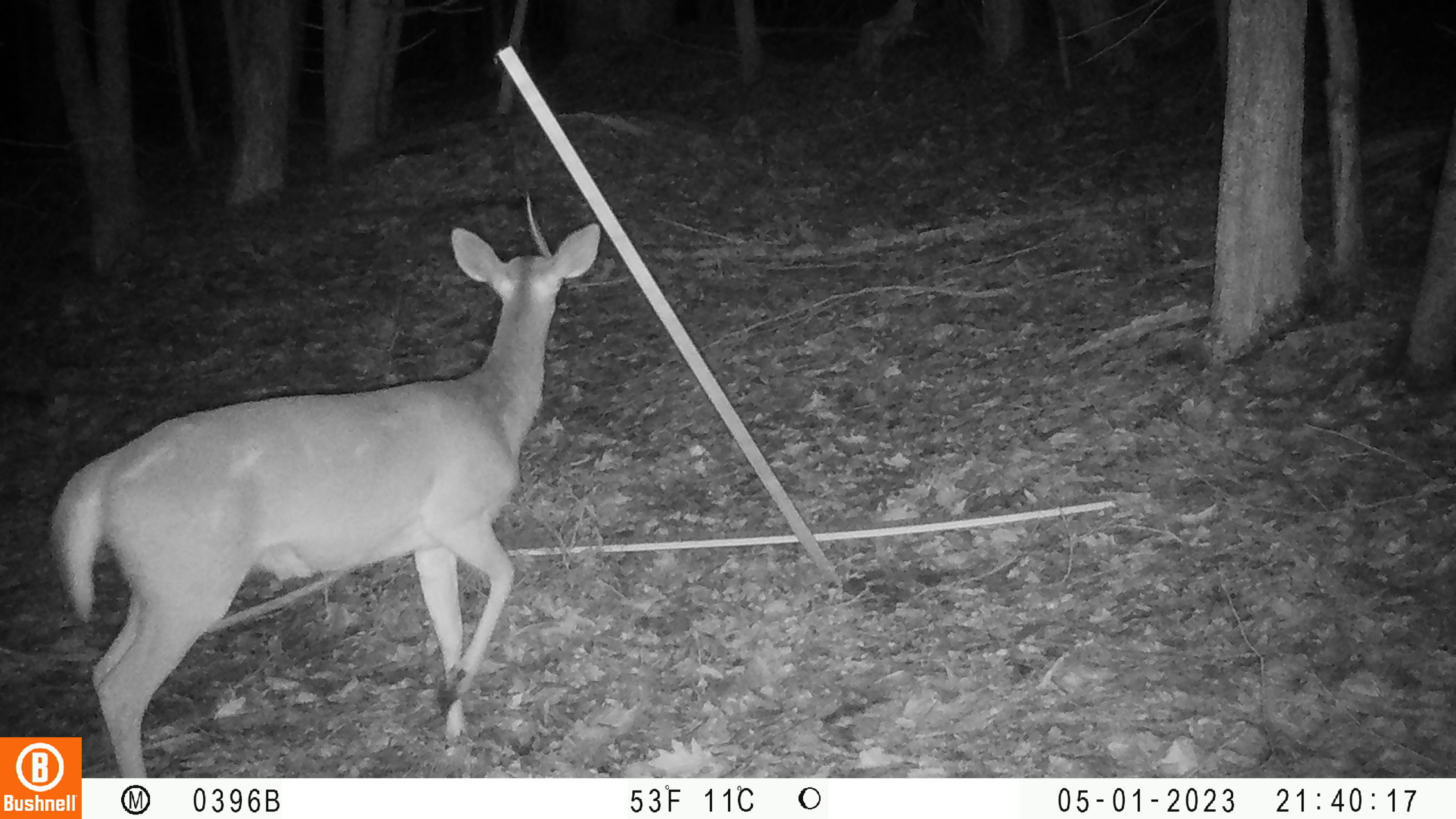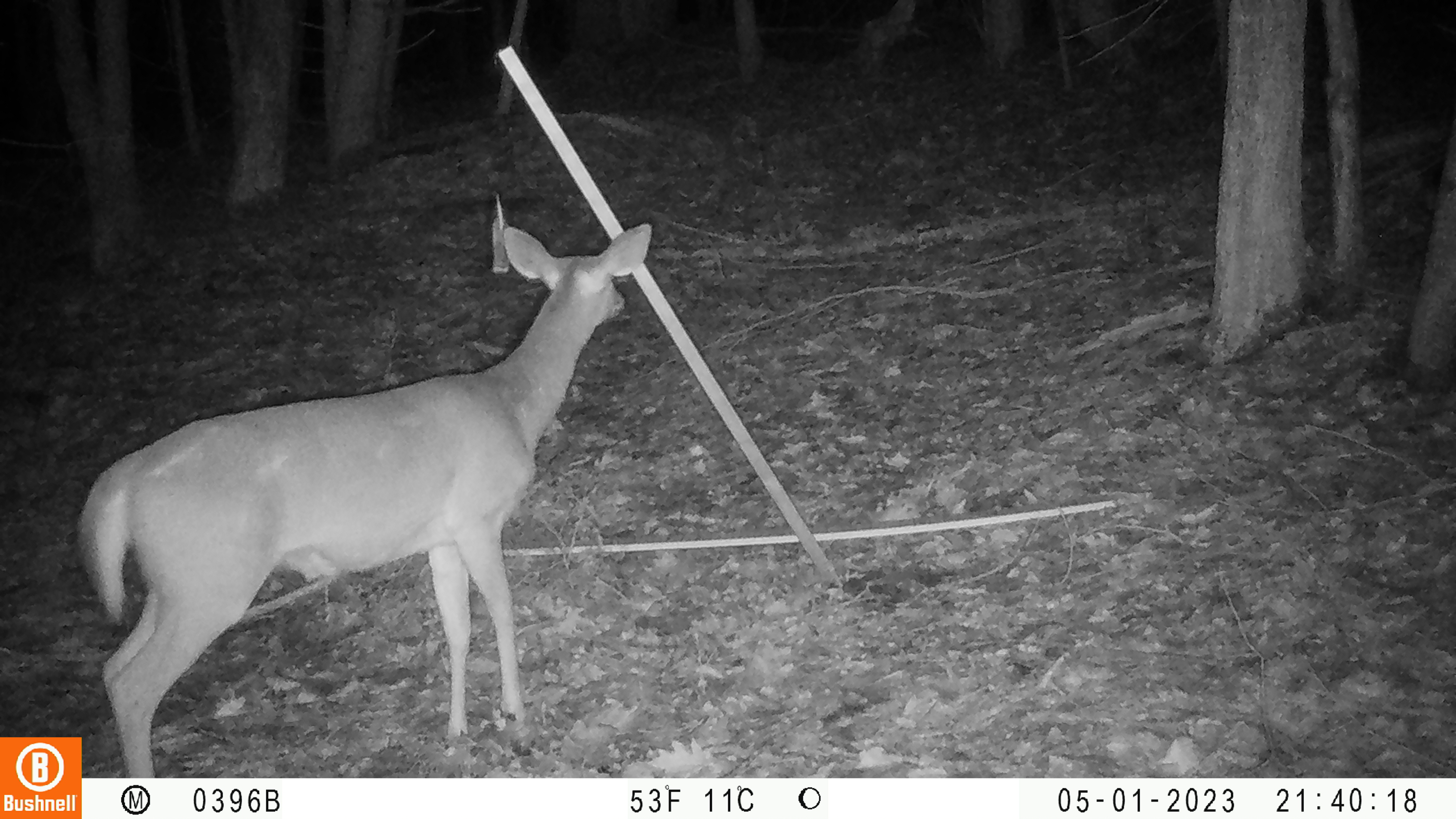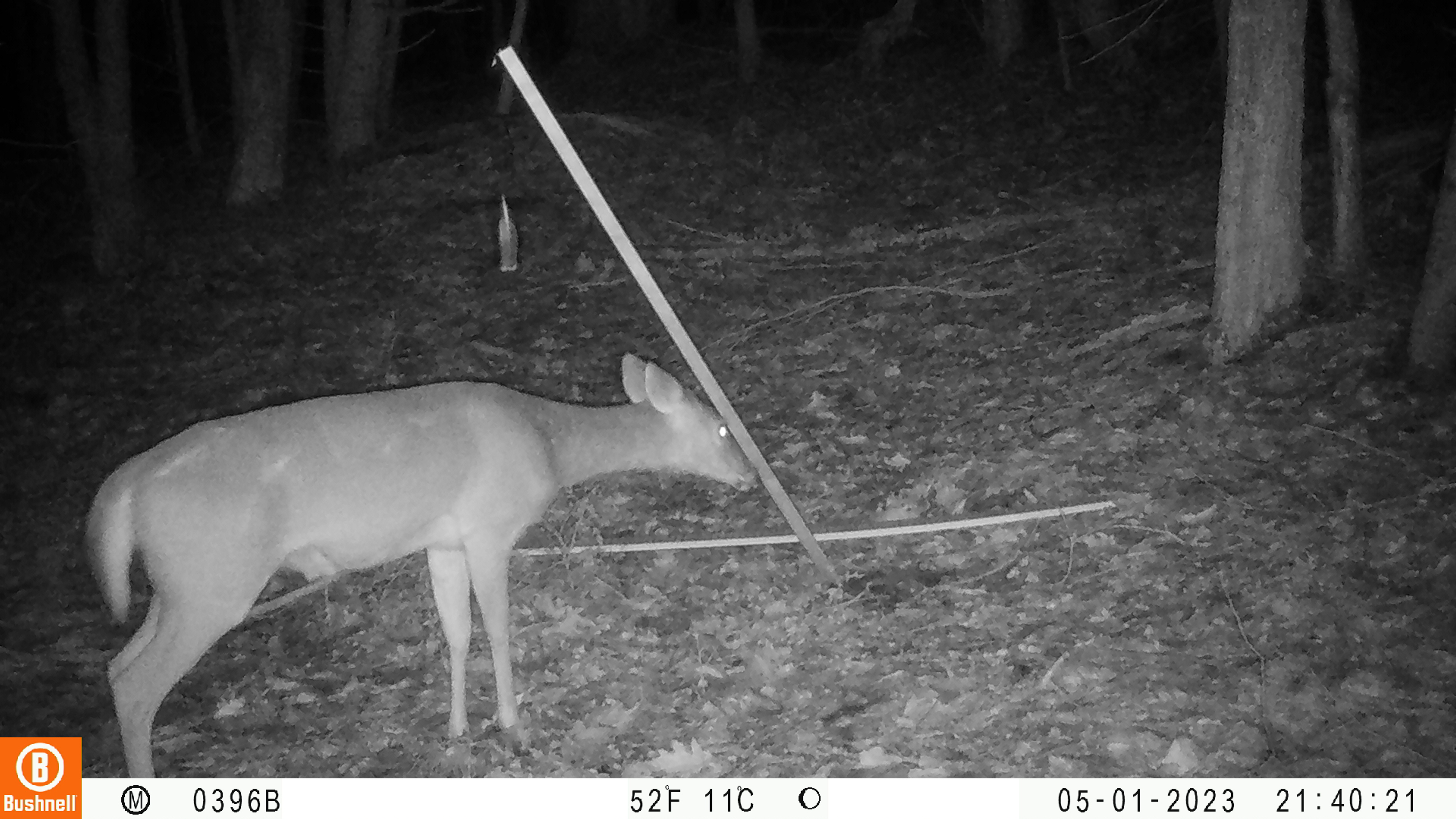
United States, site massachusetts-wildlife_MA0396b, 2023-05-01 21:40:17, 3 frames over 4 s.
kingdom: Animalia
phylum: Chordata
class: Mammalia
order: Artiodactyla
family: Cervidae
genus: Odocoileus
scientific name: Odocoileus virginianus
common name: white-tailed deer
White-tailed deer (Odocoileus virginianus).